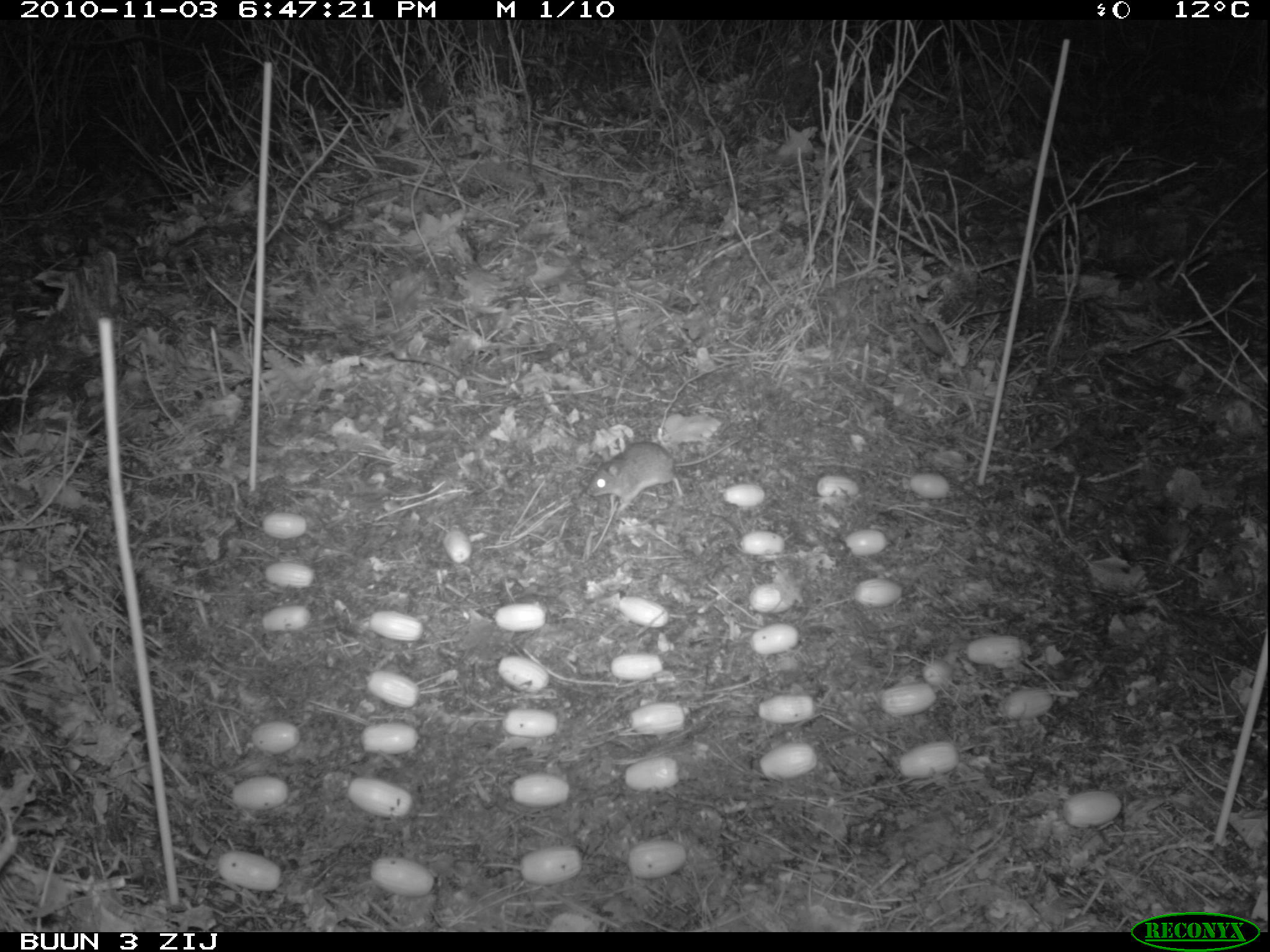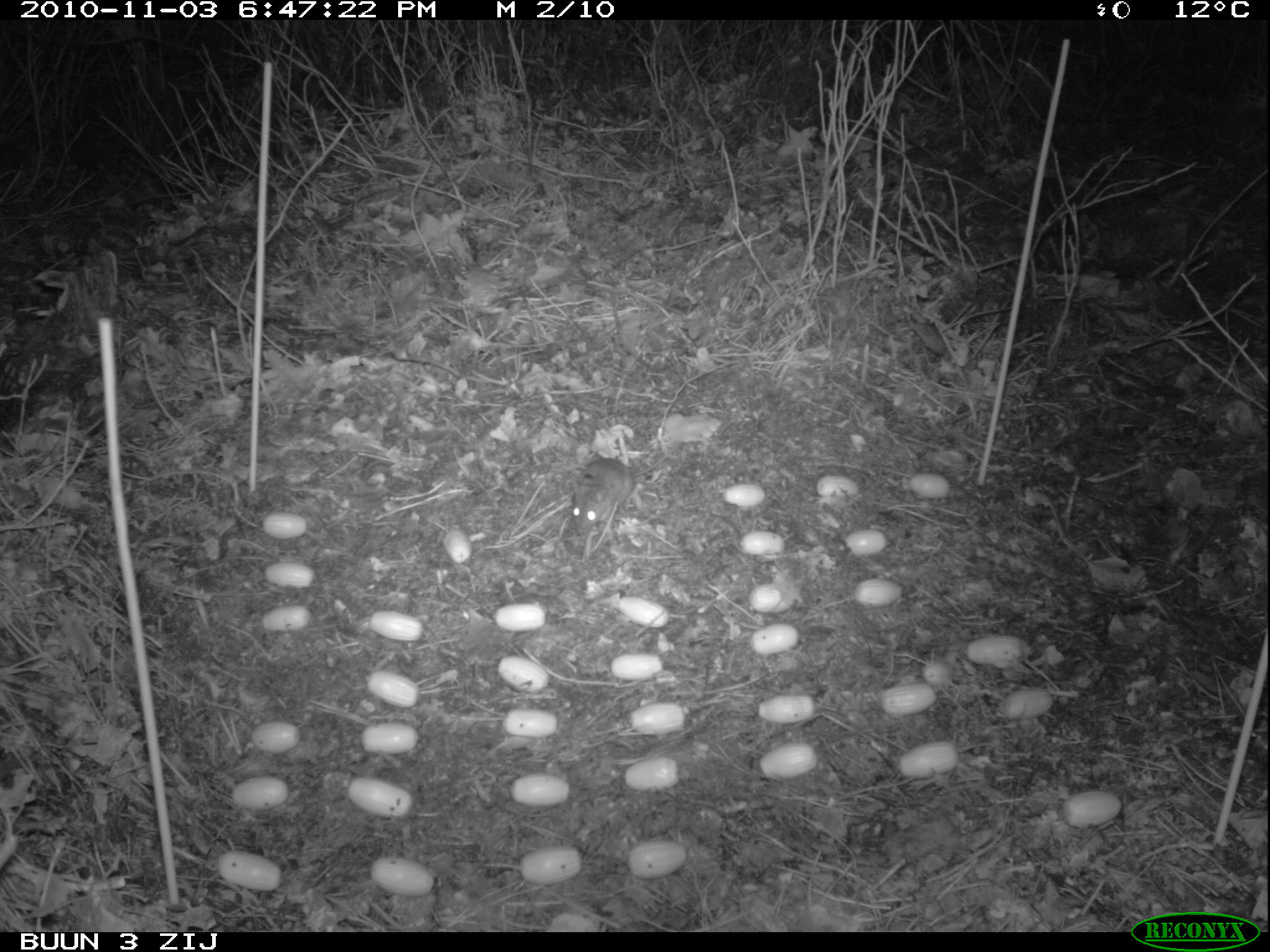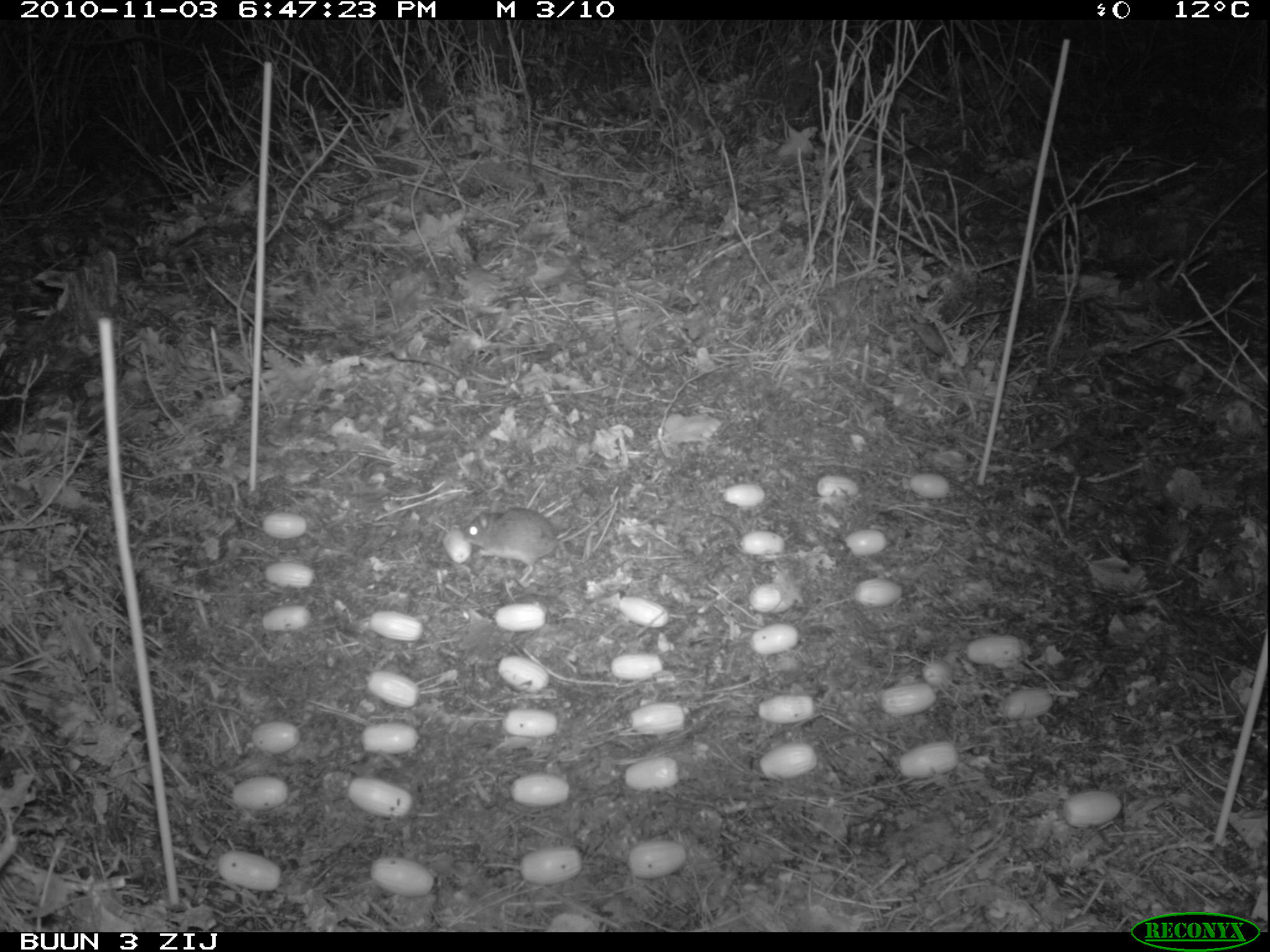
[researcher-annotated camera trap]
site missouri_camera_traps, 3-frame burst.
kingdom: Animalia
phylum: Chordata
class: Mammalia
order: Rodentia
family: Muridae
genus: Apodemus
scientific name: Apodemus sylvaticus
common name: wood mouse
Wood mouse (Apodemus sylvaticus). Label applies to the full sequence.